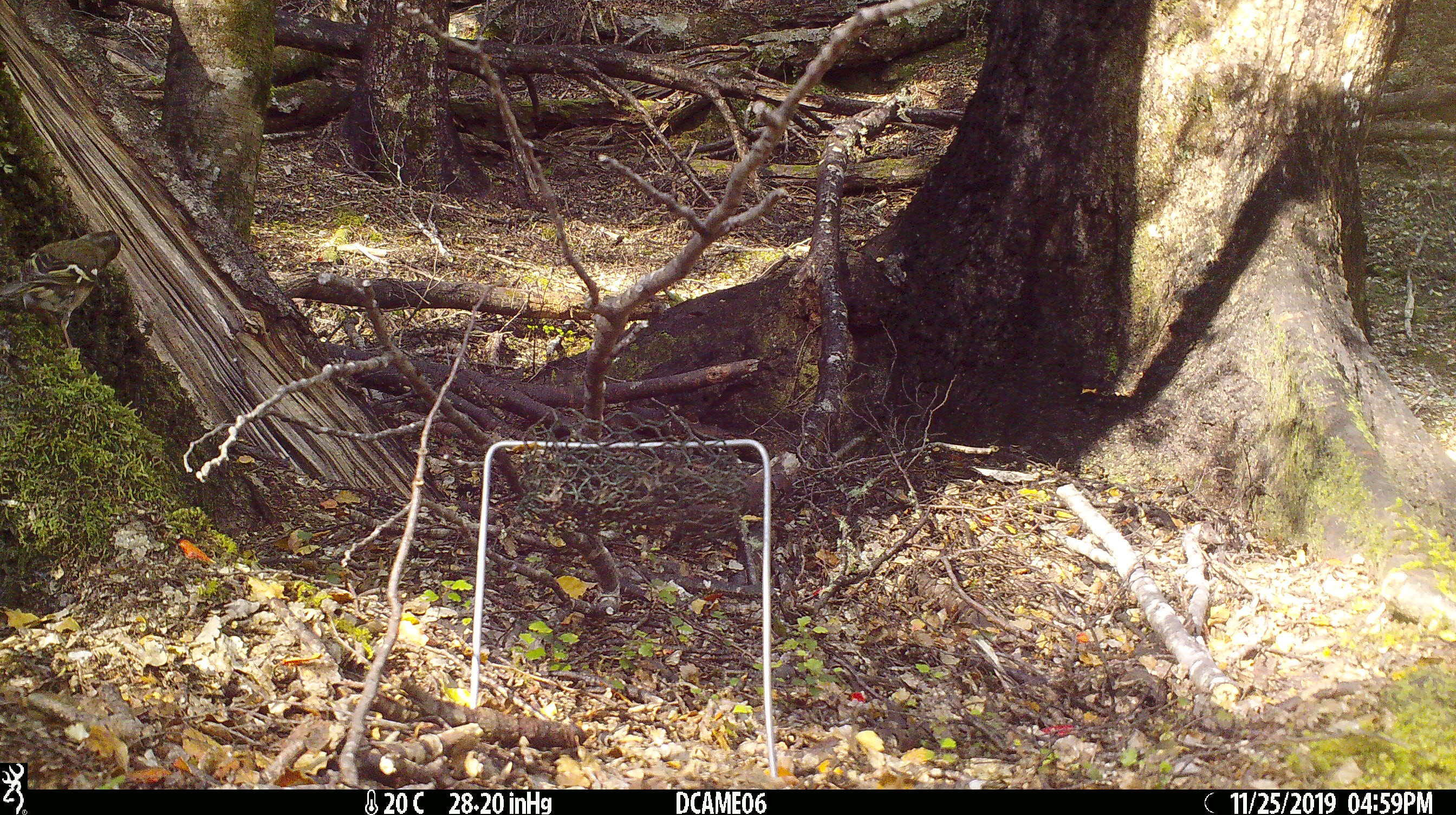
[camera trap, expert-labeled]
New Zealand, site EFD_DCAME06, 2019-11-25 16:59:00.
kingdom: Animalia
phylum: Chordata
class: Aves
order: Passeriformes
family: Fringillidae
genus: Fringilla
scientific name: Fringilla coelebs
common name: common chaffinch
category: chaffinch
Chaffinch (common chaffinch) (Fringilla coelebs).